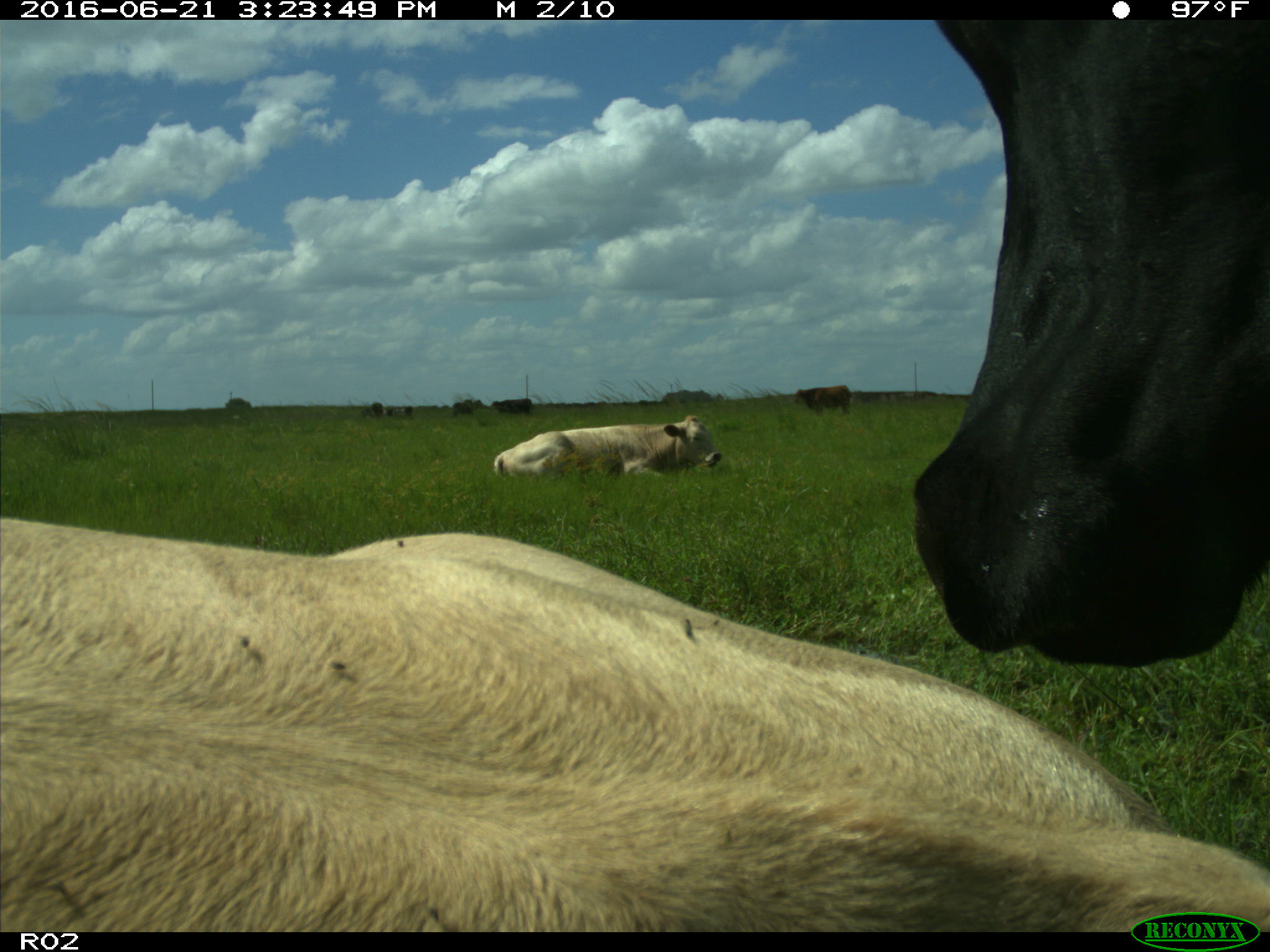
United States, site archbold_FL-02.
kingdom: Animalia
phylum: Chordata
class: Mammalia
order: Artiodactyla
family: Bovidae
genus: Bos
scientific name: Bos taurus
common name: domestic cow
Bos taurus (domestic cow).